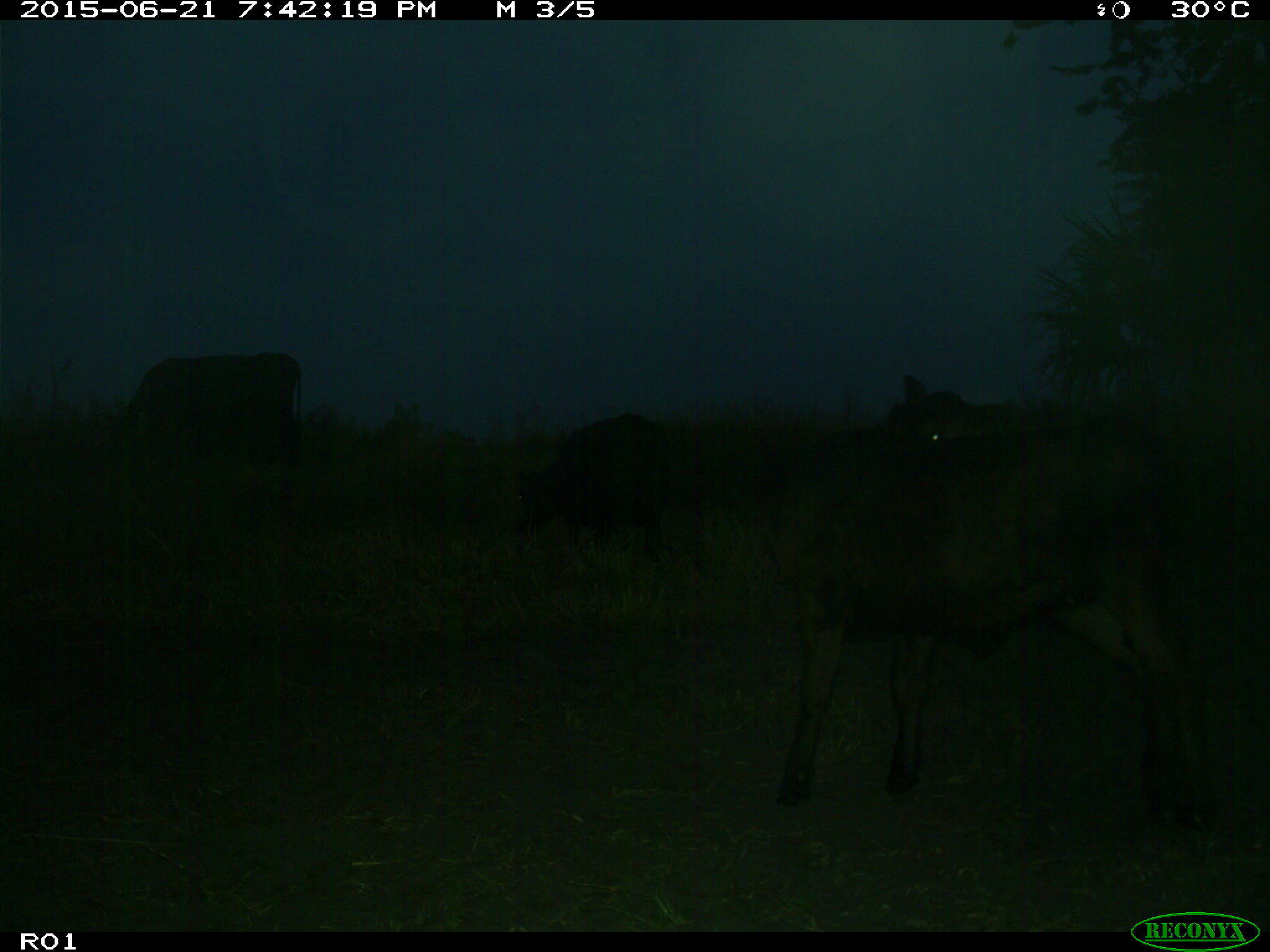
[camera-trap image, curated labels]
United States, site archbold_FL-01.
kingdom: Animalia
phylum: Chordata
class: Mammalia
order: Artiodactyla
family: Bovidae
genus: Bos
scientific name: Bos taurus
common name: domestic cow